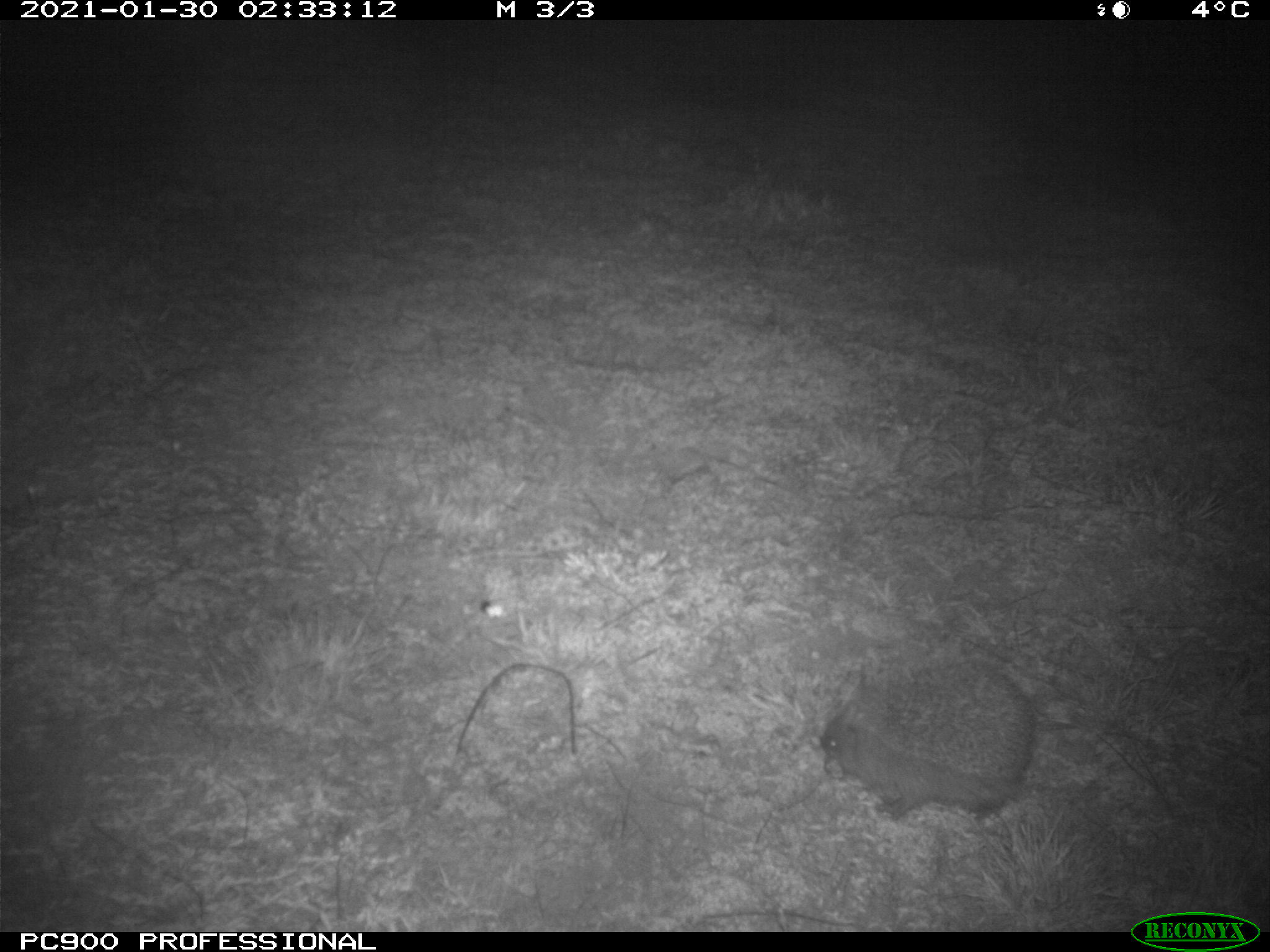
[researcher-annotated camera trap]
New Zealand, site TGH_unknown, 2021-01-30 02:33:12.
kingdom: Animalia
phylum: Chordata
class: Mammalia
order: Eulipotyphla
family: Erinaceidae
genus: Erinaceus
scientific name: Erinaceus europaeus europaeus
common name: european hedgehog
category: hedgehog